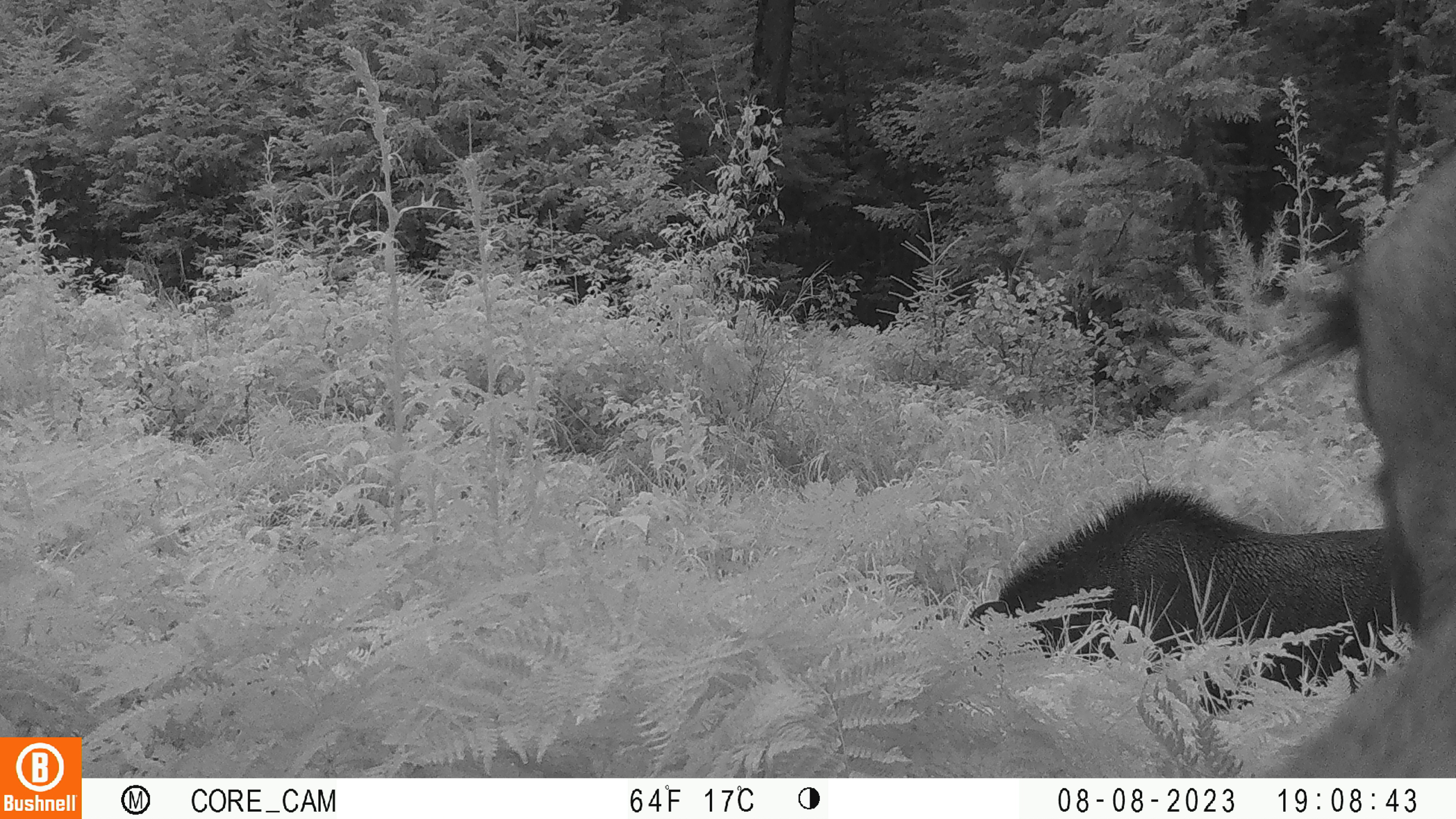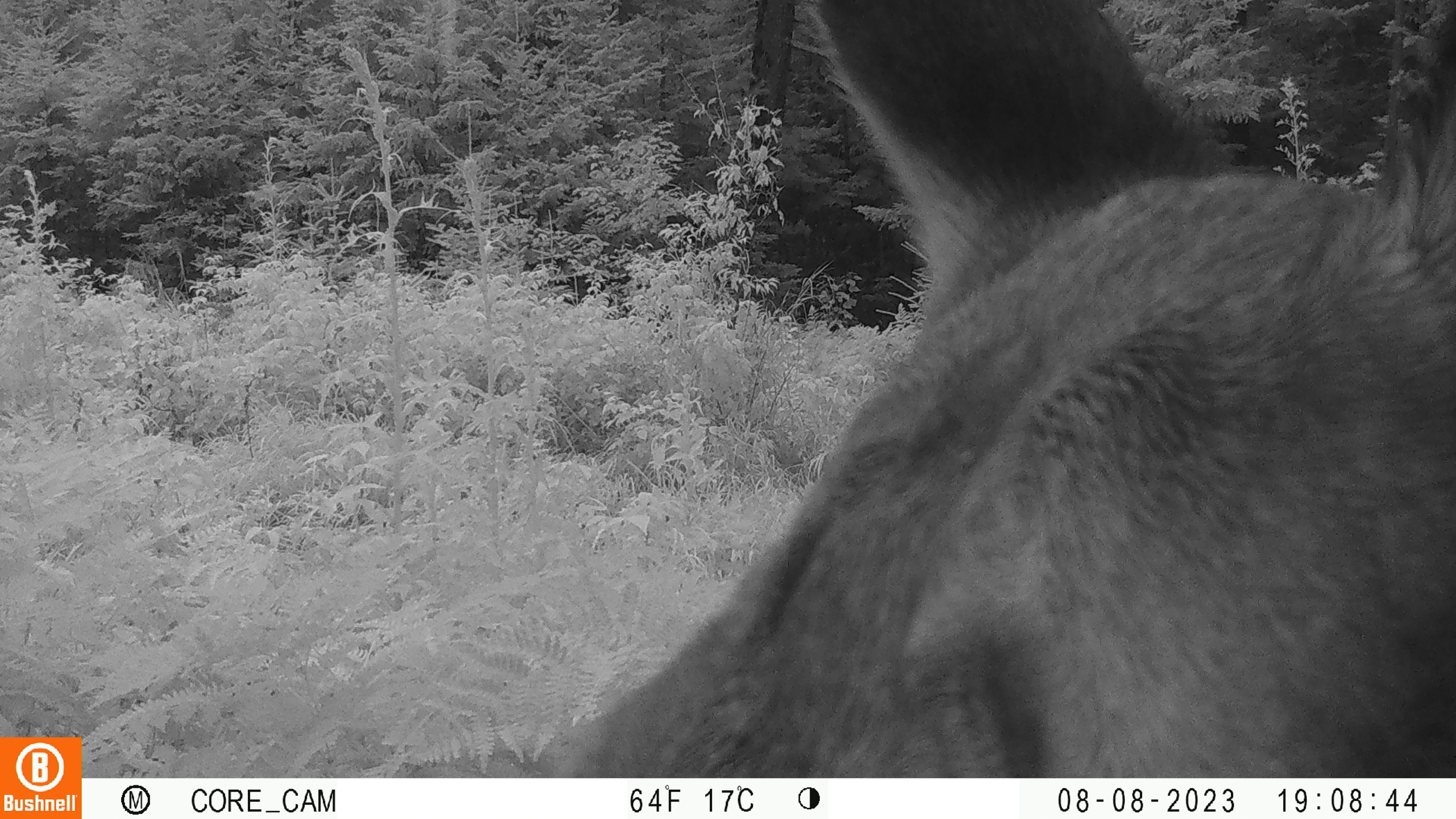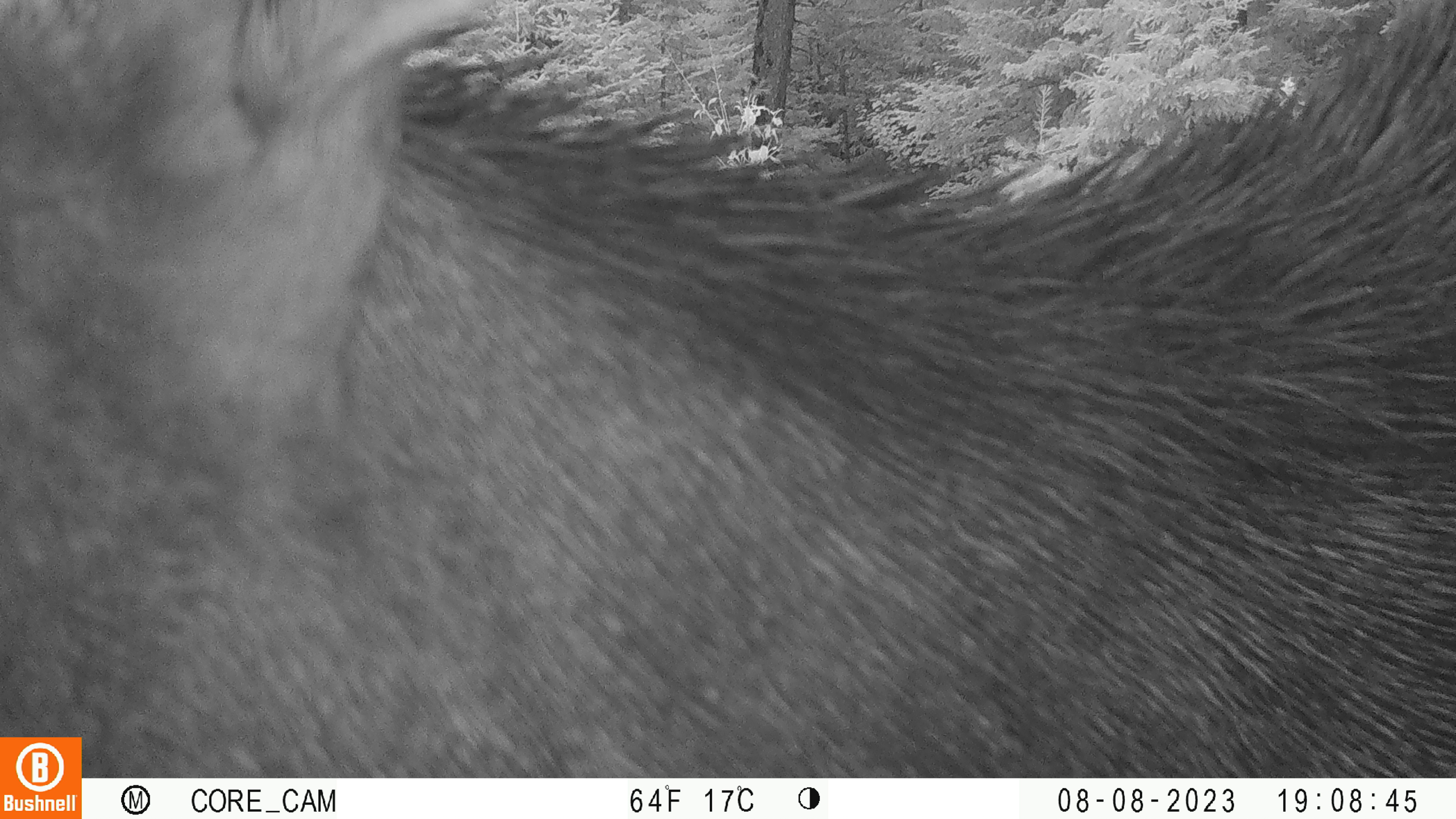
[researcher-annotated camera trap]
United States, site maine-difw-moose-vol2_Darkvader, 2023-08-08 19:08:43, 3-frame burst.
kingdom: Animalia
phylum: Chordata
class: Mammalia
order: Artiodactyla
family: Cervidae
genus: Alces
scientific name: Alces alces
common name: moose